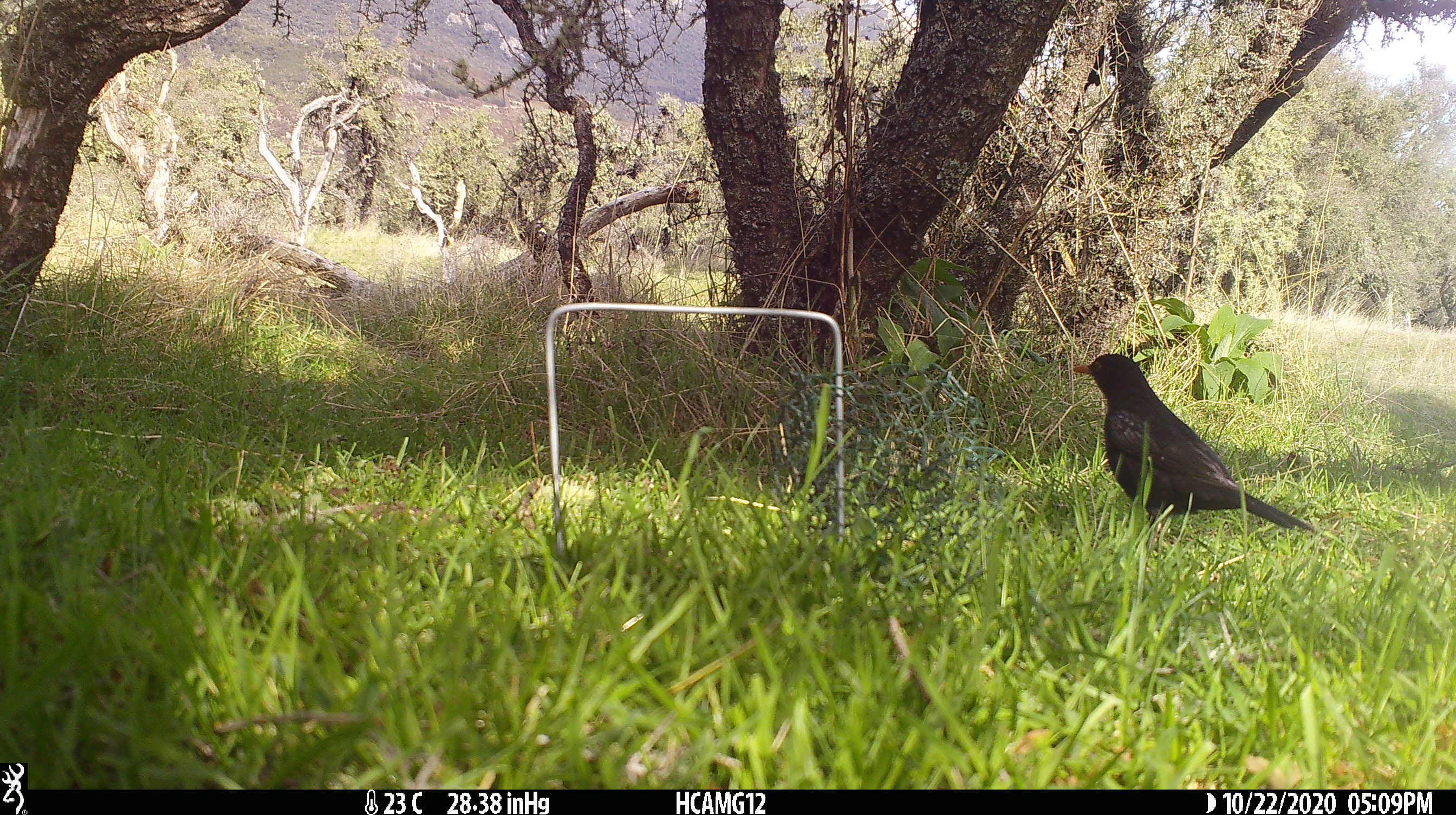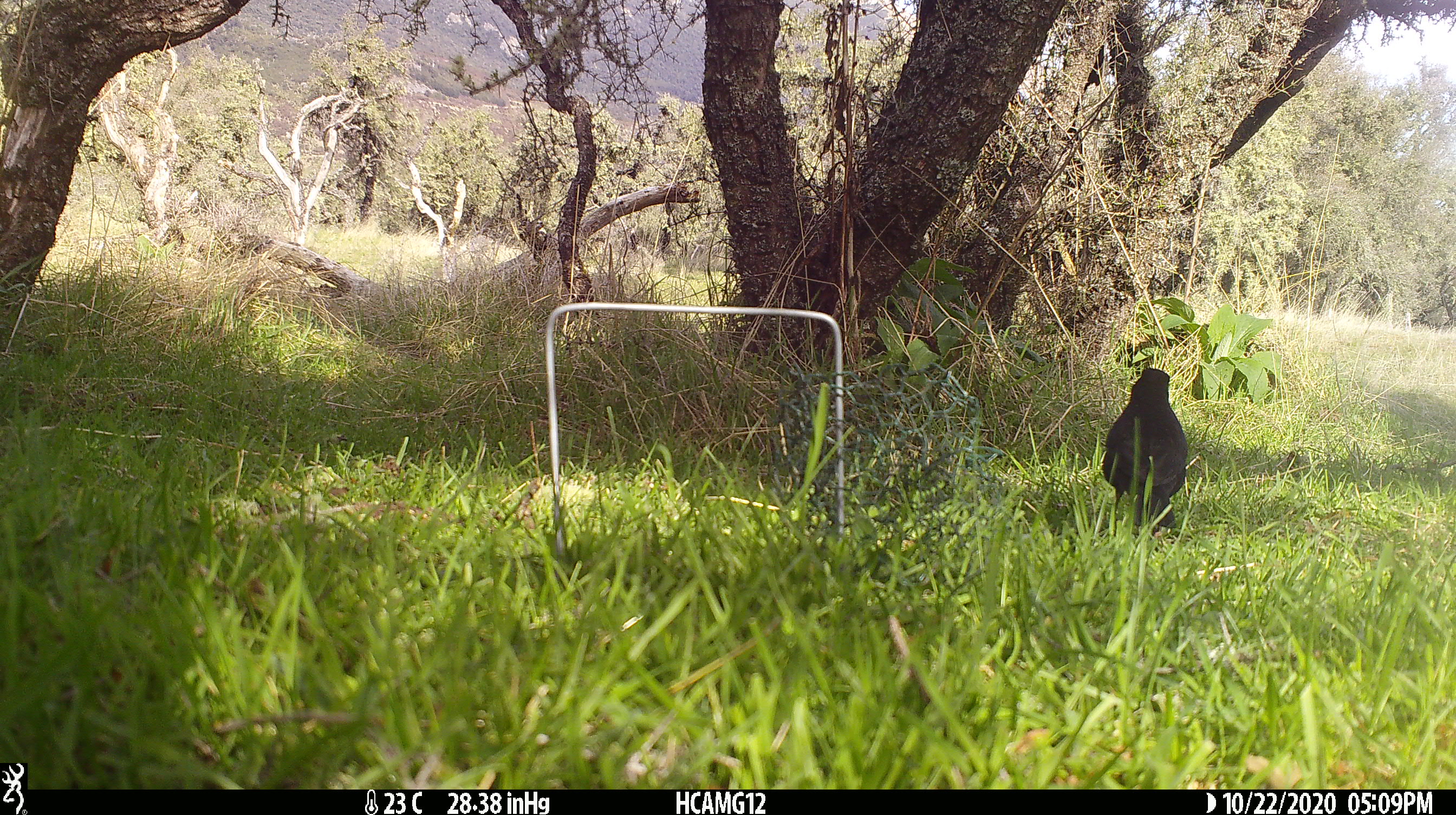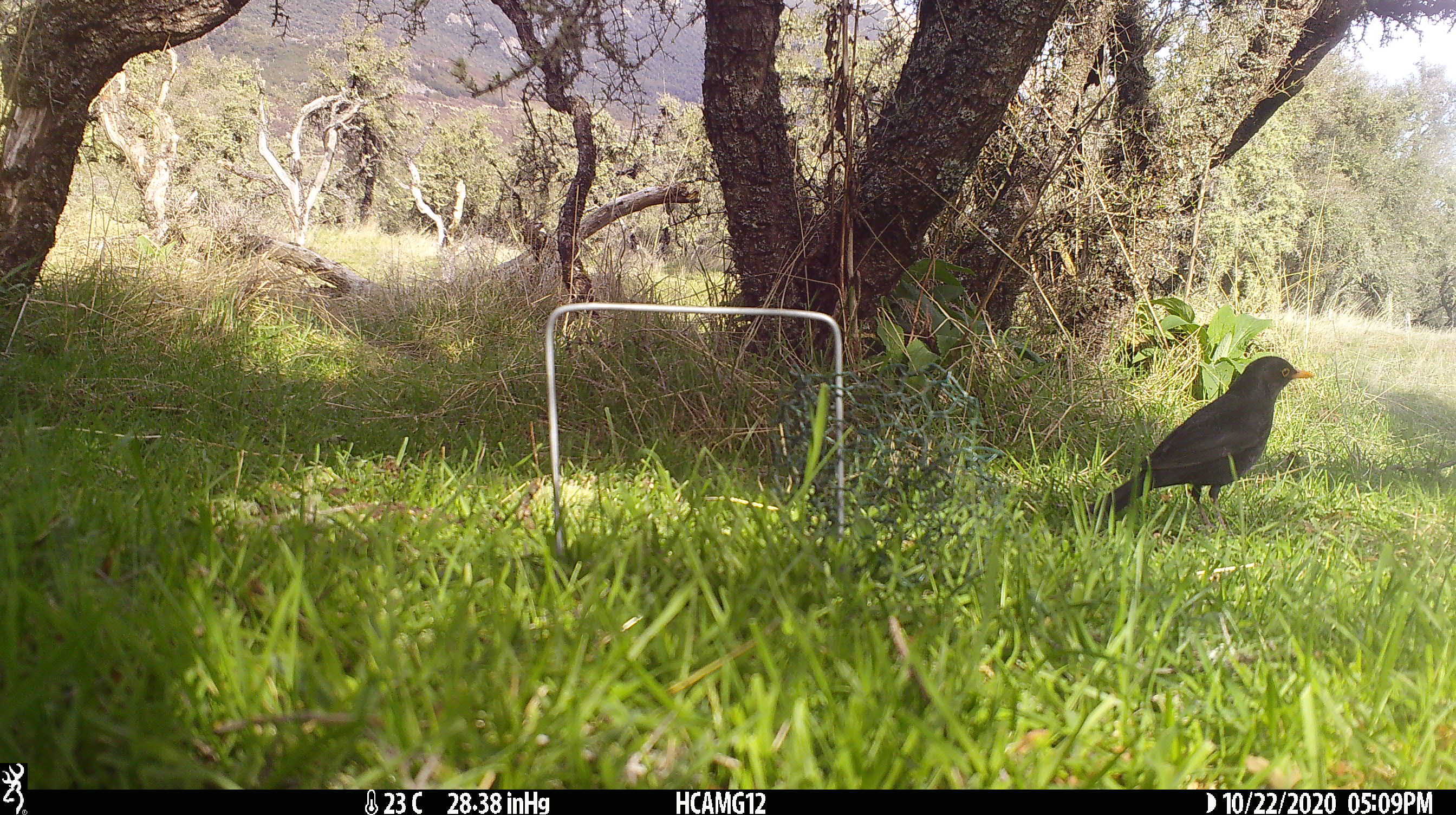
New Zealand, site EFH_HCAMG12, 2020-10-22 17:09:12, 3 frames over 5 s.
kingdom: Animalia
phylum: Chordata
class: Aves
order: Passeriformes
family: Turdidae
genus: Turdus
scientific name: Turdus merula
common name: eurasian blackbird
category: blackbird